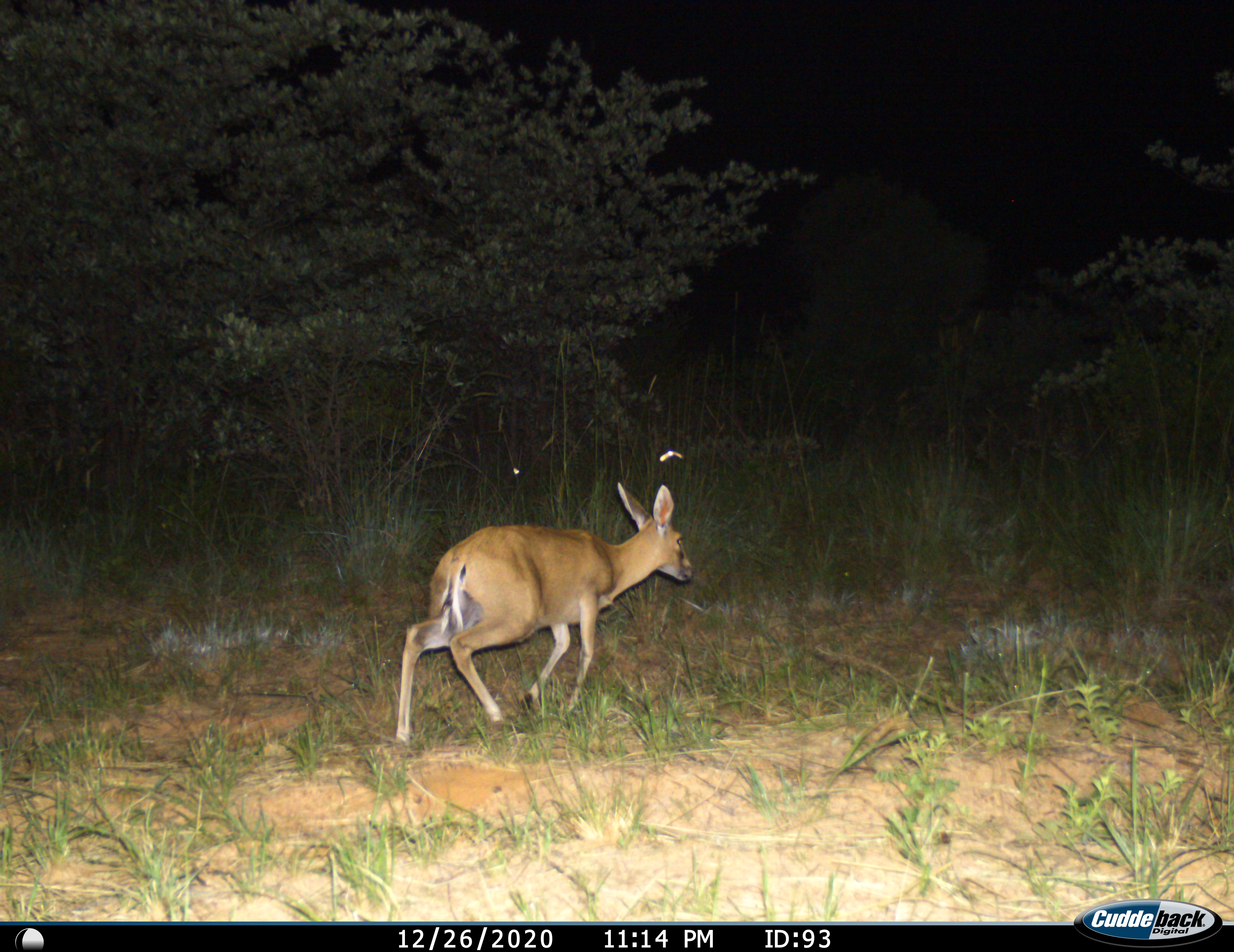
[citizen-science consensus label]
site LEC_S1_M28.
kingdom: Animalia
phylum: Chordata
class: Mammalia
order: Artiodactyla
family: Bovidae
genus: Sylvicapra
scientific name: Sylvicapra grimmia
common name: common duiker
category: duikercommongrey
Duikercommongrey (common duiker) (Sylvicapra grimmia), count 1. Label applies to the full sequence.